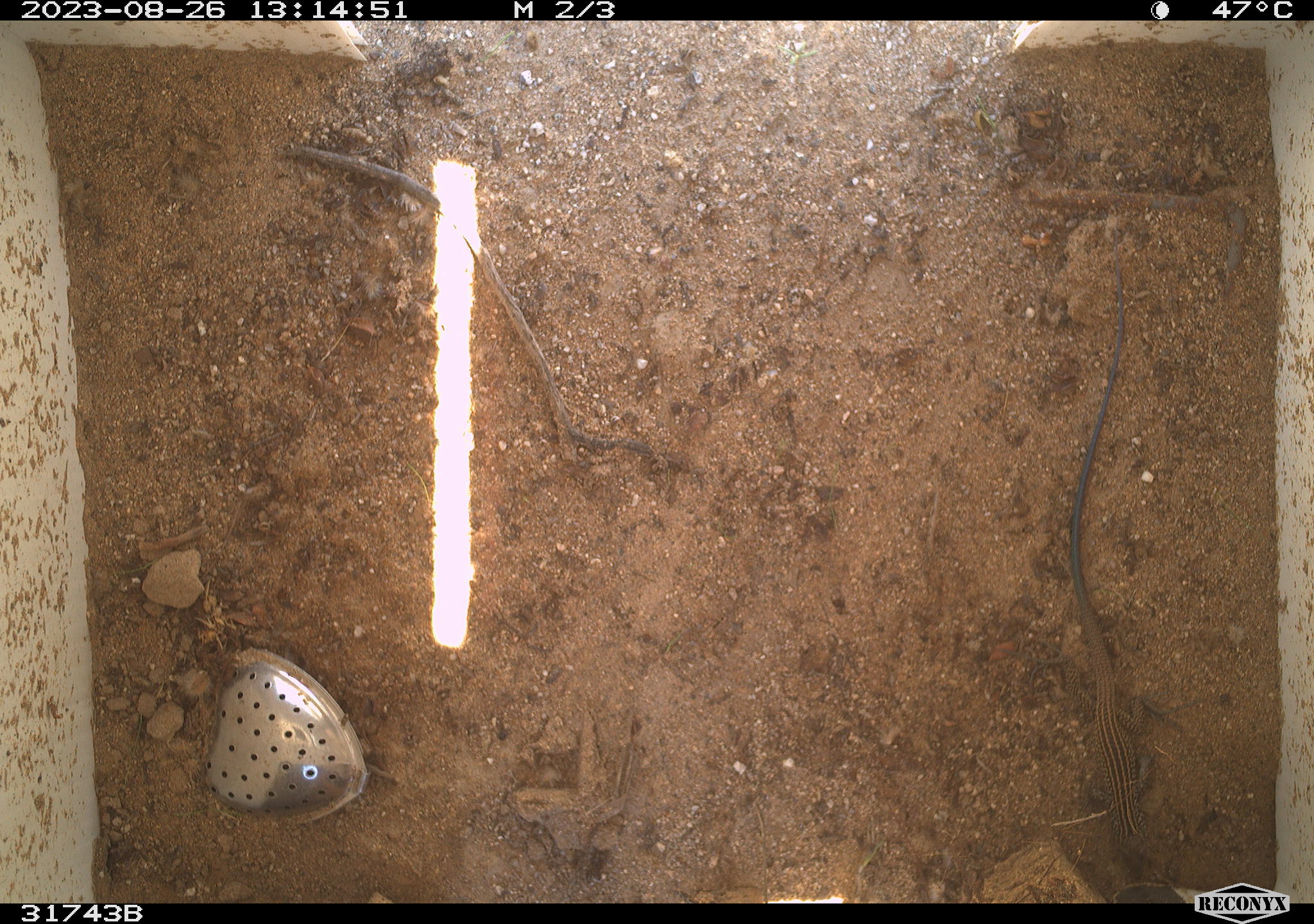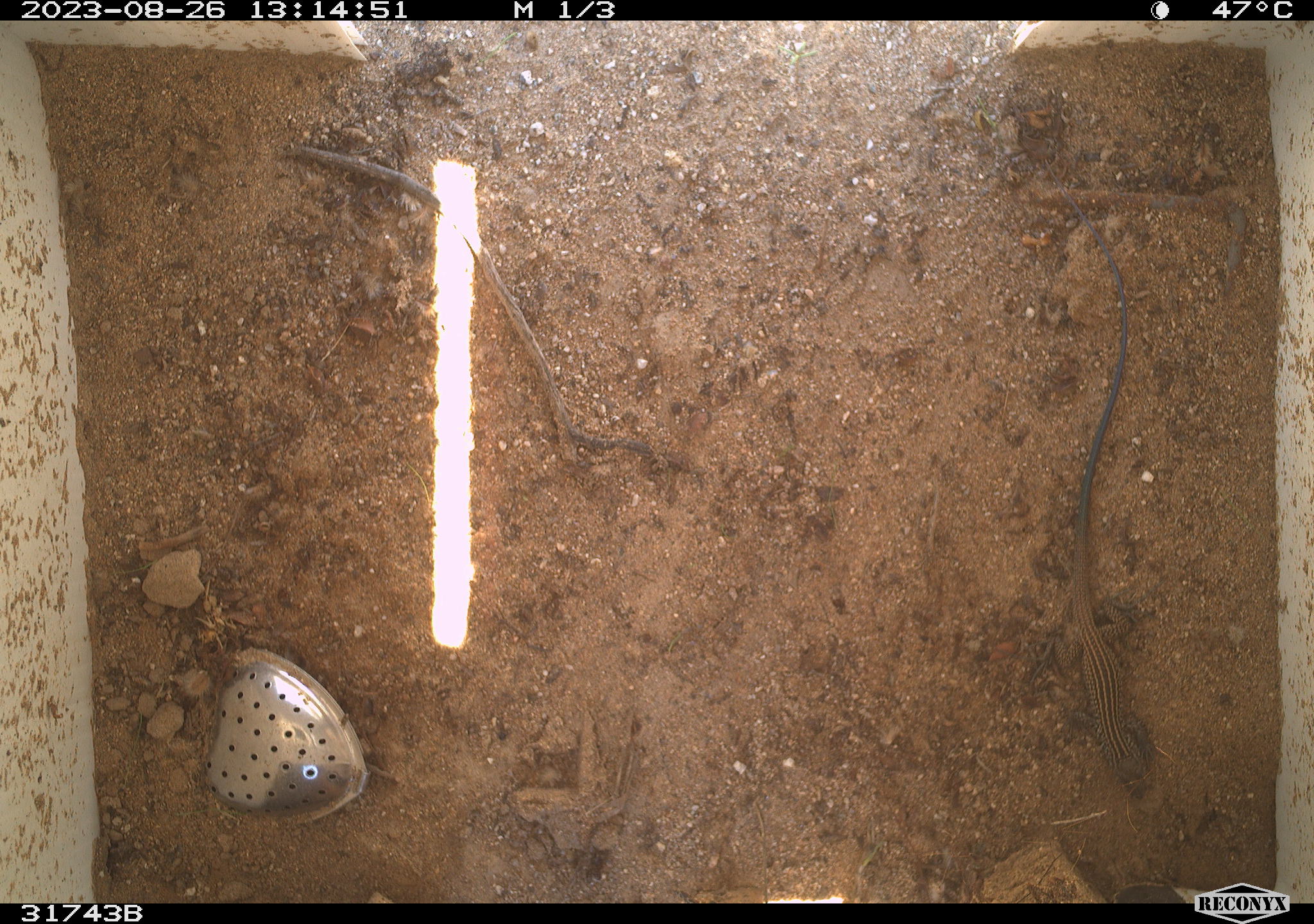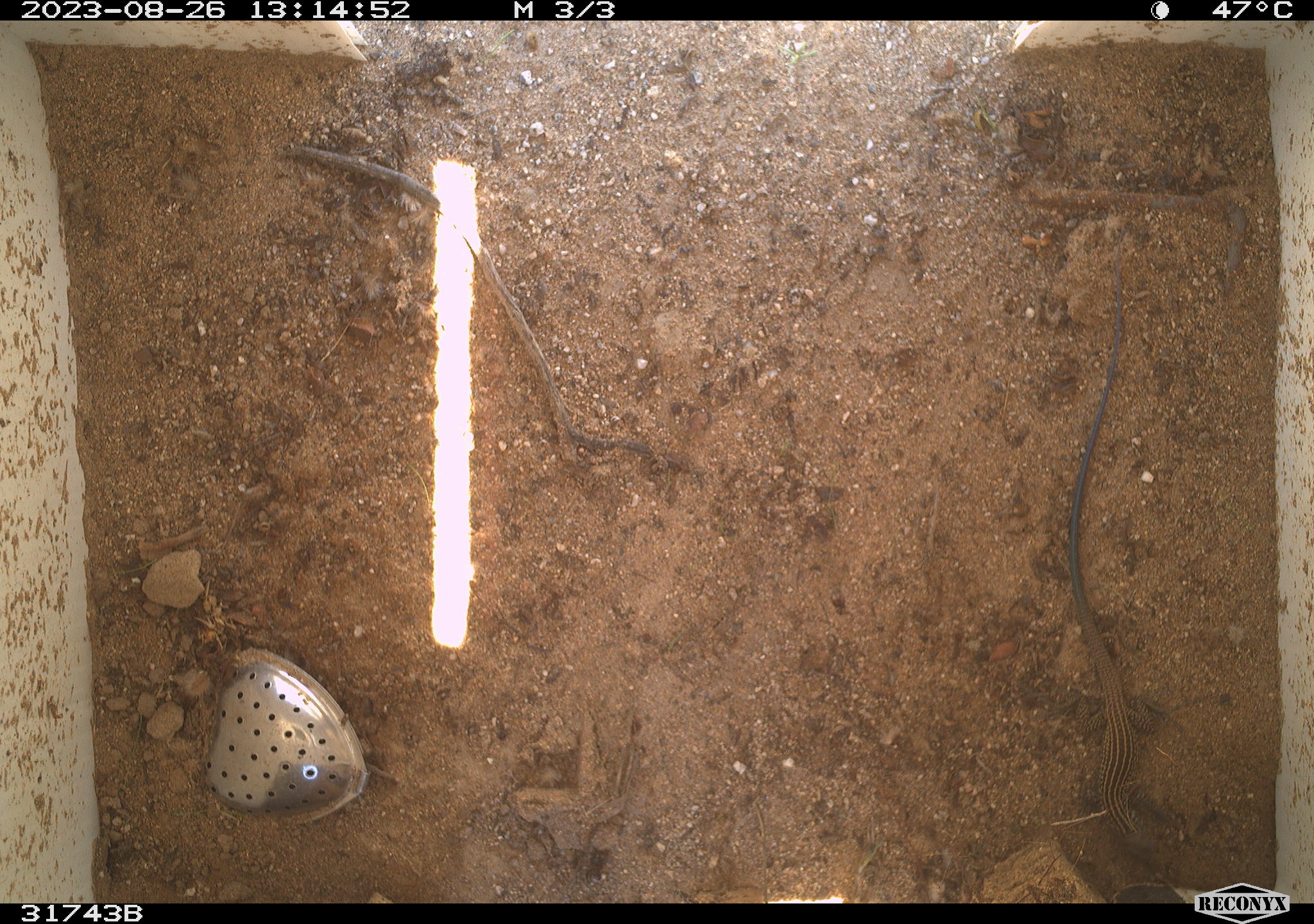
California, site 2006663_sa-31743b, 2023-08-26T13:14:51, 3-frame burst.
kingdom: Animalia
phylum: Chordata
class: Reptilia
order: Squamata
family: Teiidae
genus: Aspidoscelis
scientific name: Aspidoscelis tigris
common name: western whiptail